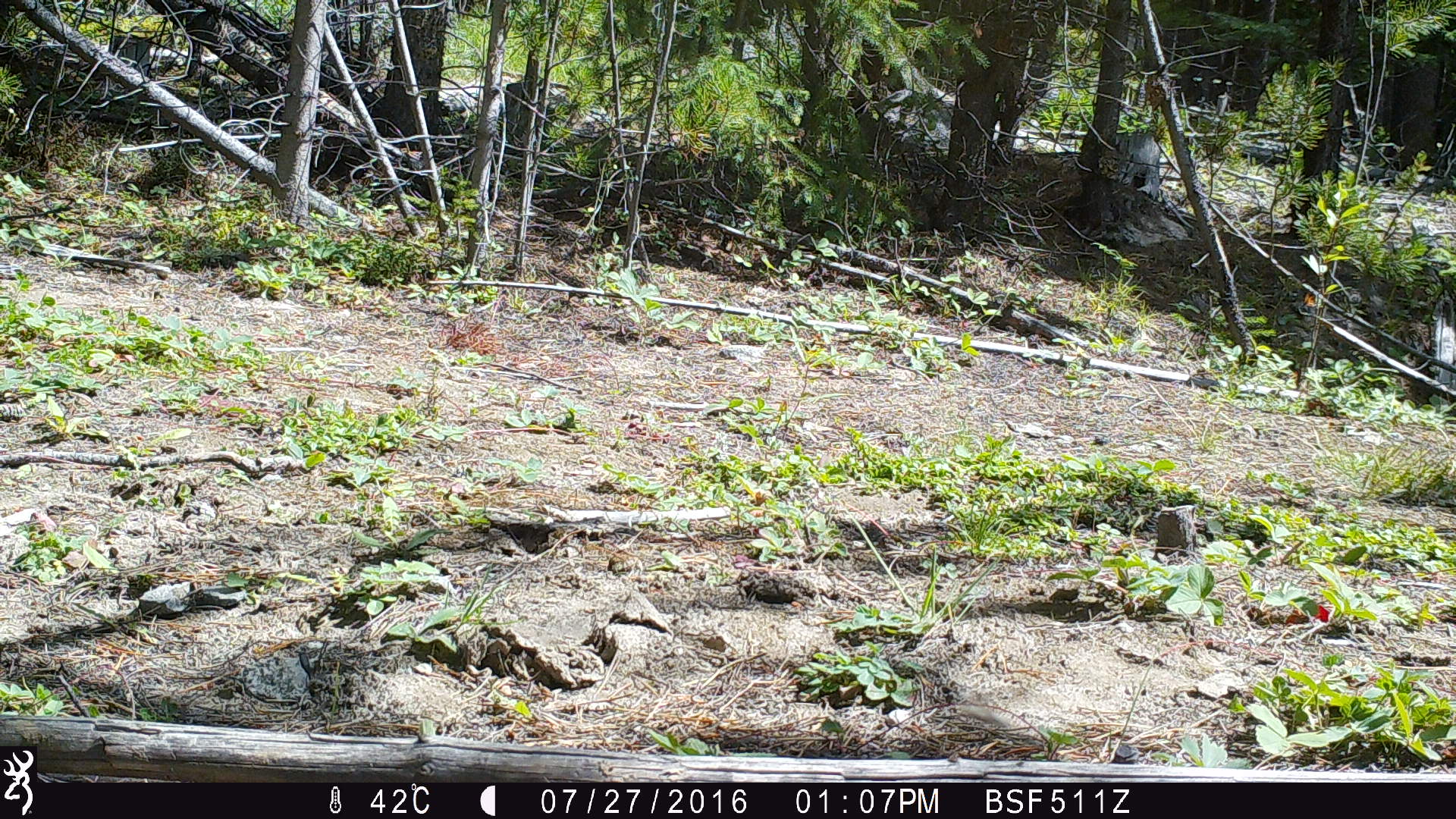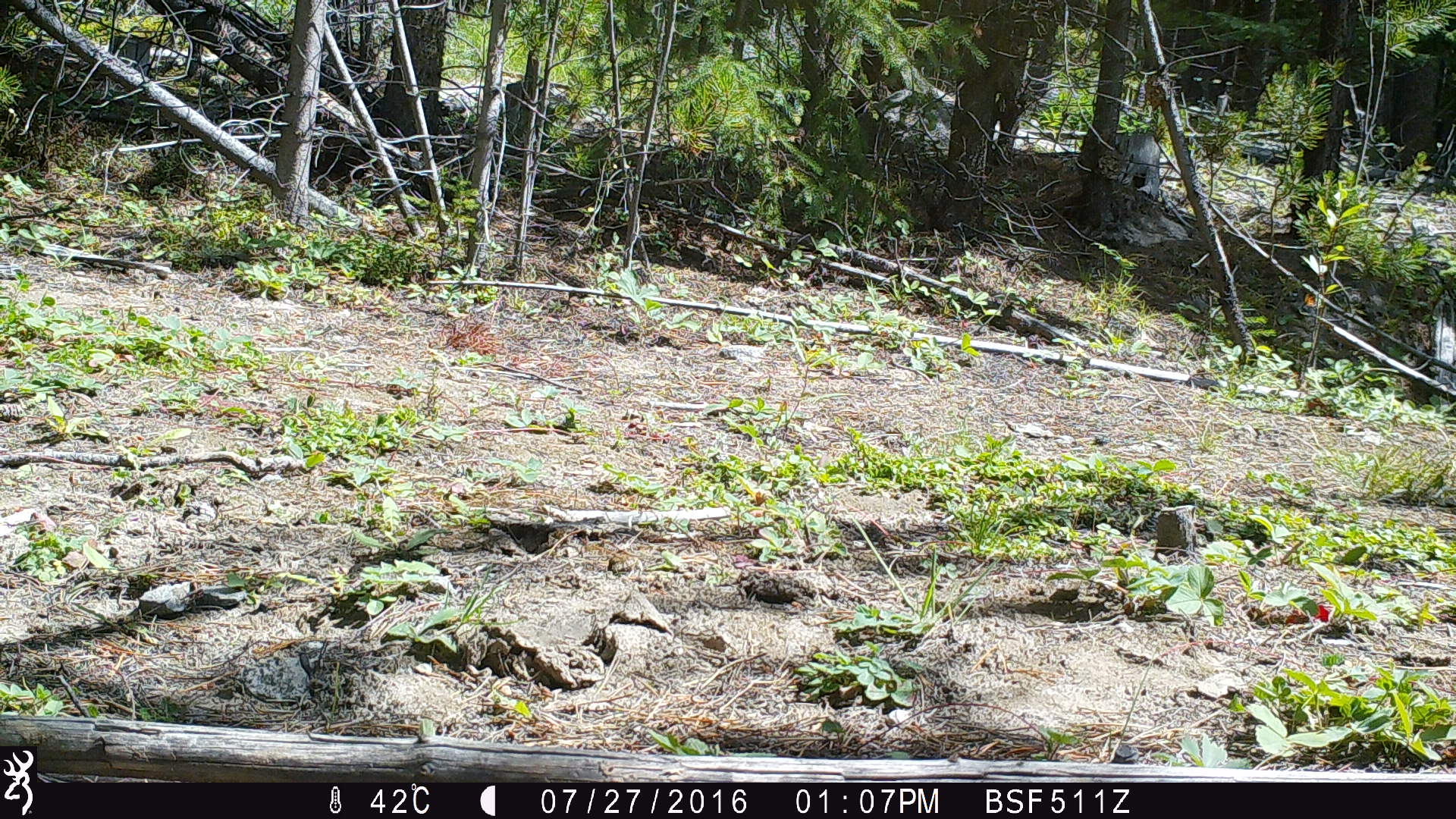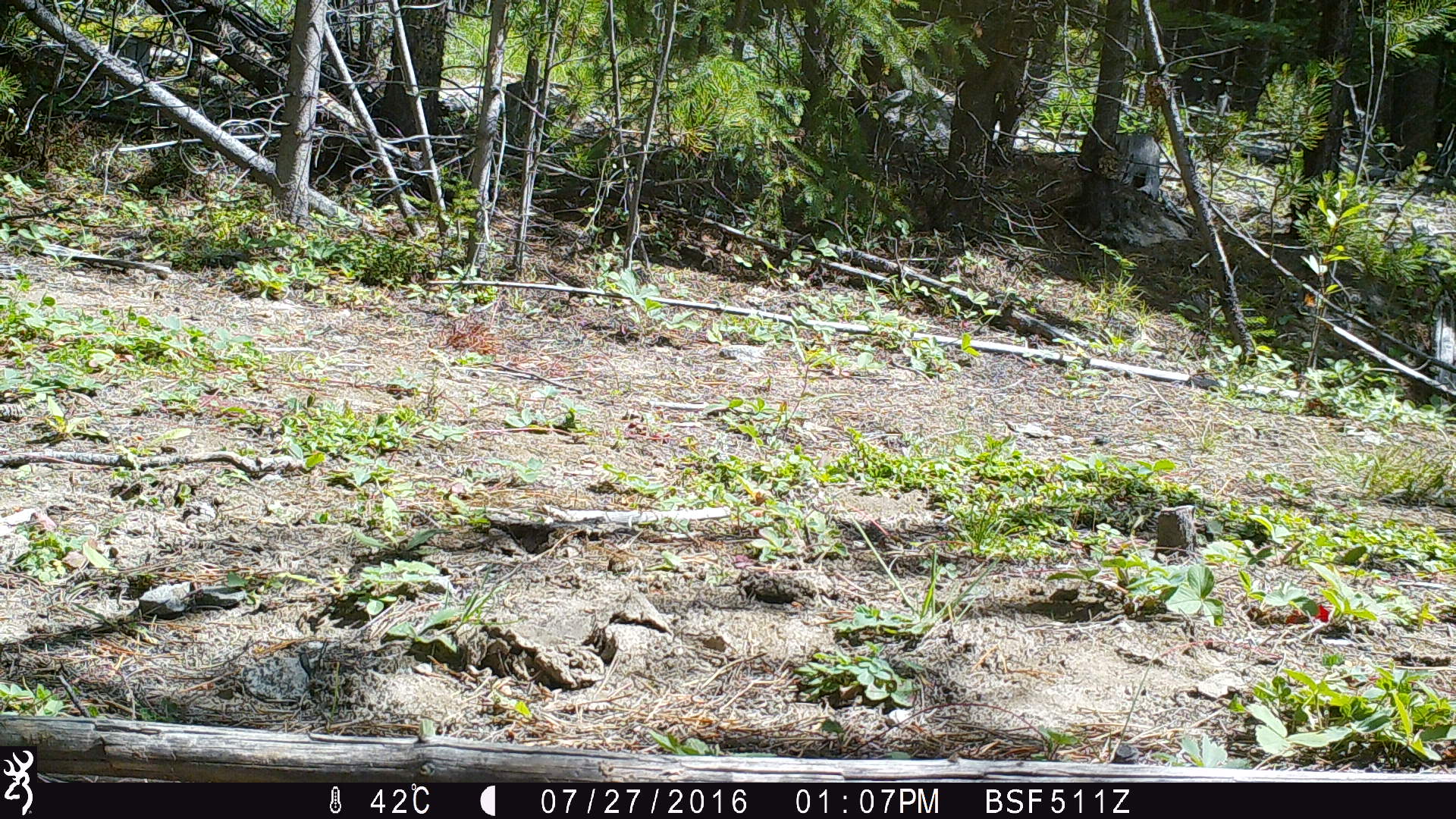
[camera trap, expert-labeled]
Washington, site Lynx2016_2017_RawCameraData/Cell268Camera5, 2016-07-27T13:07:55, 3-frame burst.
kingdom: Animalia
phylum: Chordata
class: Mammalia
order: Artiodactyla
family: Bovidae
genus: Bos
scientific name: Bos taurus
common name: domestic cattle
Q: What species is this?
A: Domestic cattle (Bos taurus).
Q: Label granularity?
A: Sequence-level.